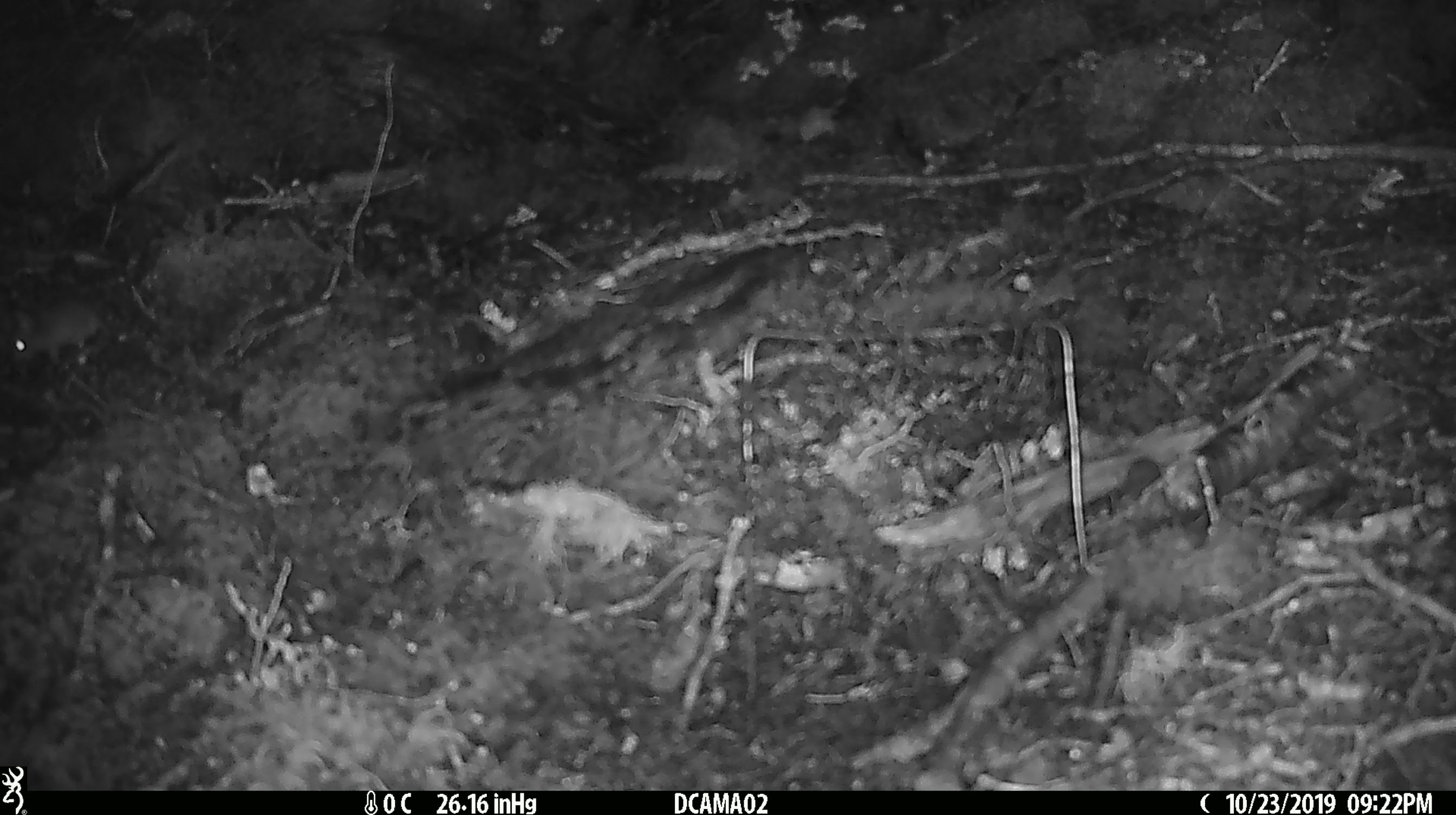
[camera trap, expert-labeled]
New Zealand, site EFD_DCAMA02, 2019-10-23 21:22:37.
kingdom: Animalia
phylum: Chordata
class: Mammalia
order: Rodentia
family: Muridae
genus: Mus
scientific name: Mus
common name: mouse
Mouse (Mus).